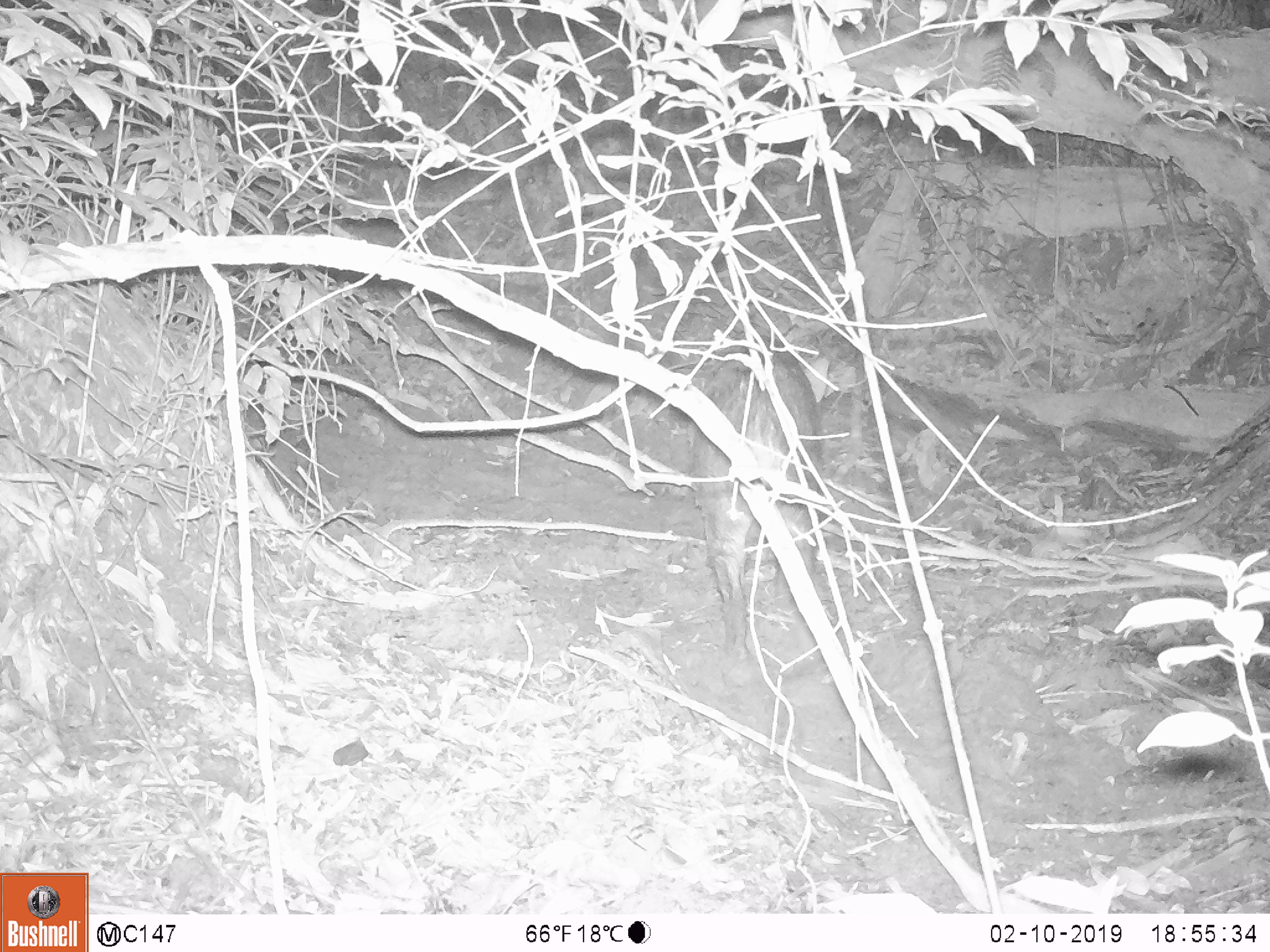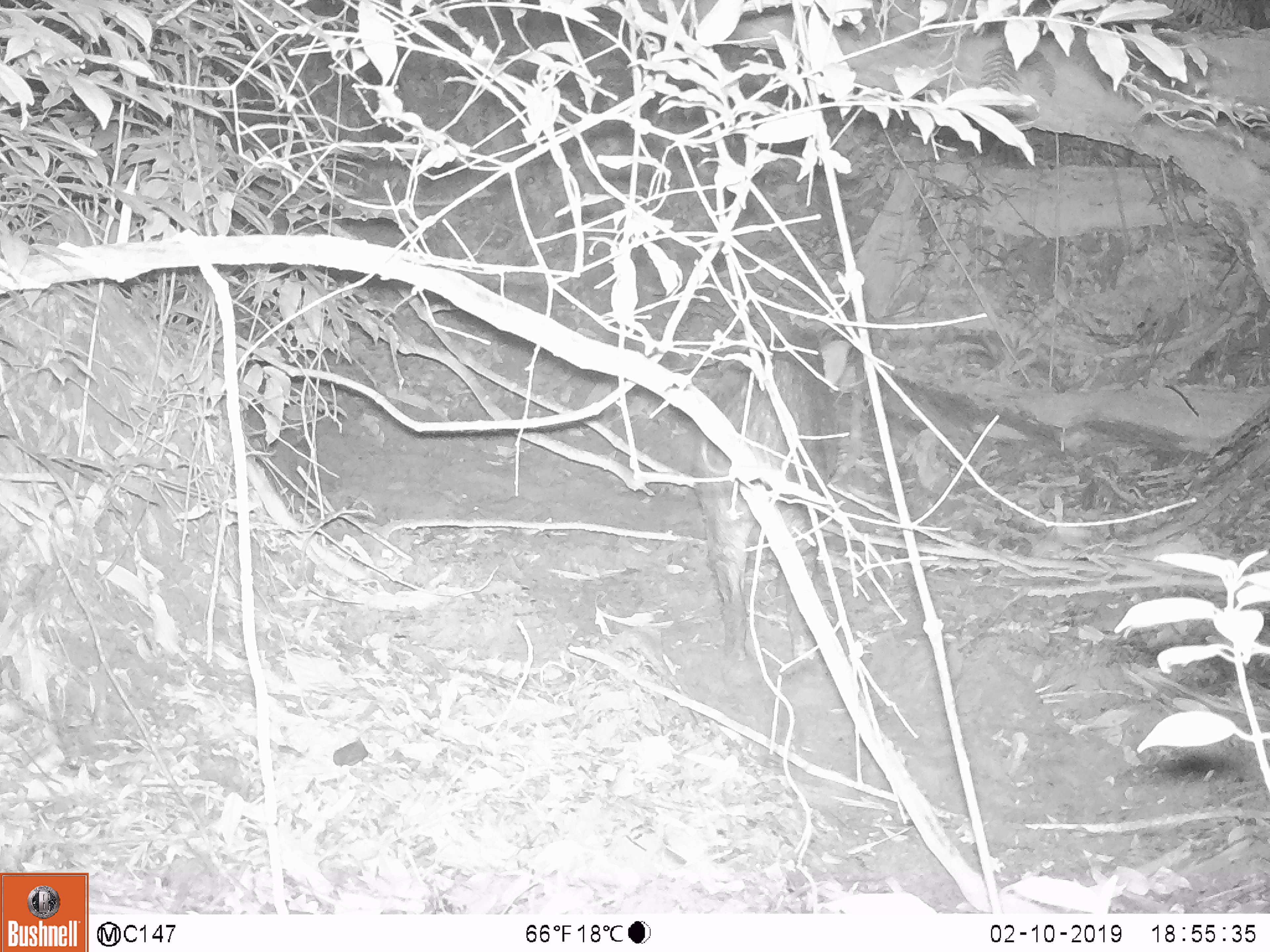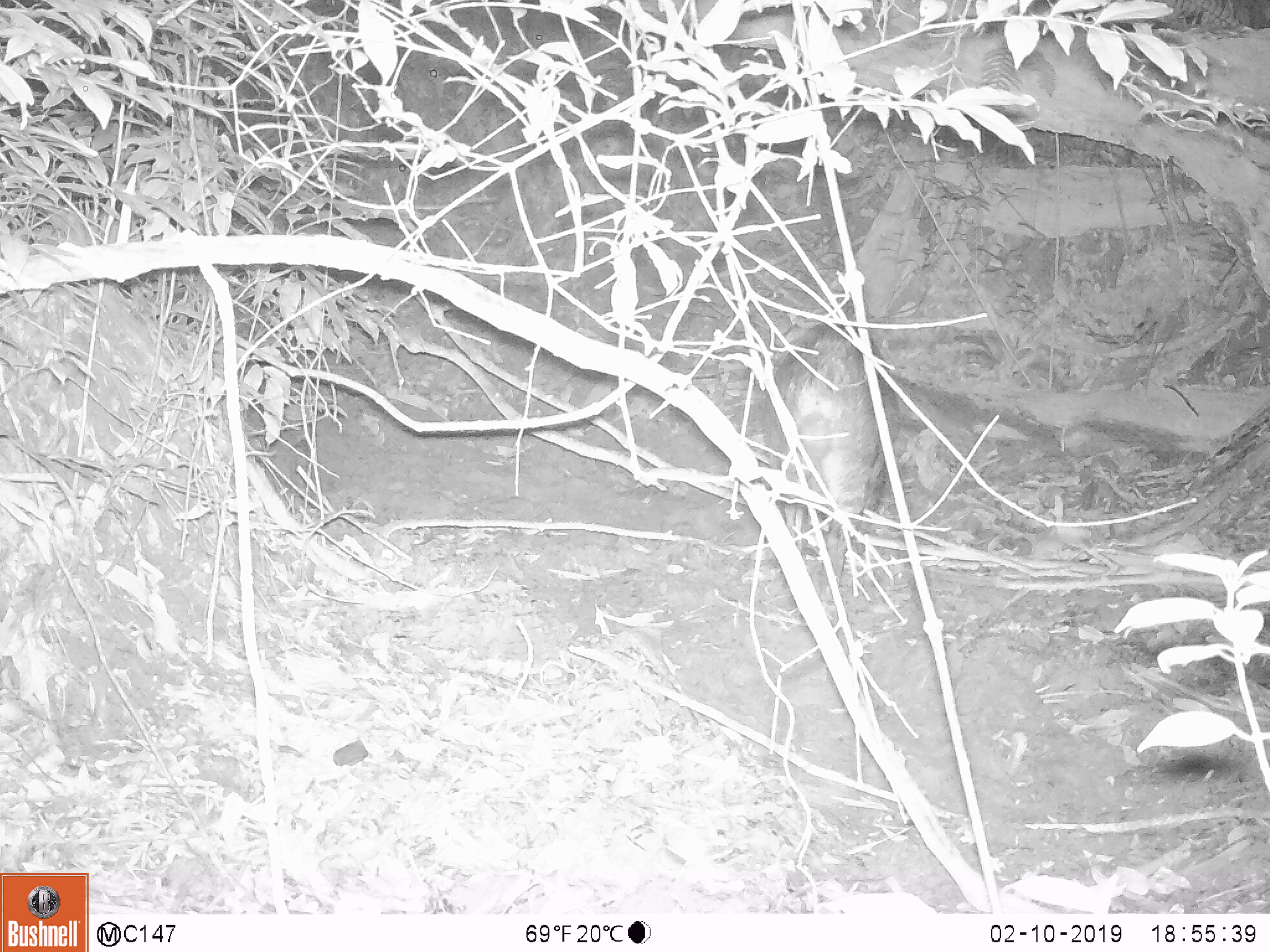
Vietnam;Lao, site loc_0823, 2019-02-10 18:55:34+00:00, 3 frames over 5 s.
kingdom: Animalia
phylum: Chordata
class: Mammalia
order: Artiodactyla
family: Suidae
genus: Sus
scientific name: Sus scrofa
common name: eurasian wild pig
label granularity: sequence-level